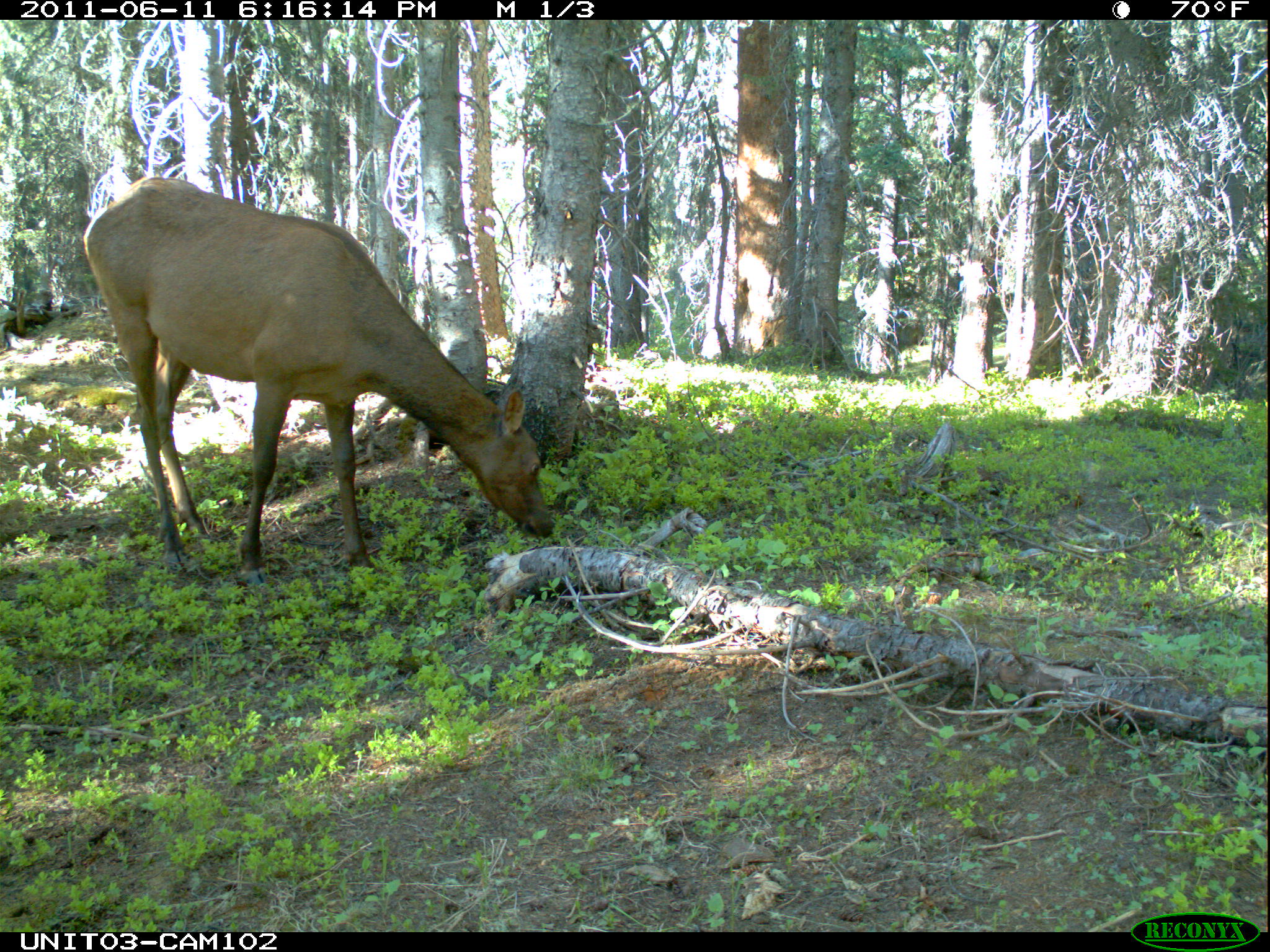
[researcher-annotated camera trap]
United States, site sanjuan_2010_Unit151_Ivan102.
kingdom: Animalia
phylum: Chordata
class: Mammalia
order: Artiodactyla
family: Cervidae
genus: Cervus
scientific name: Cervus elaphus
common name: red deer